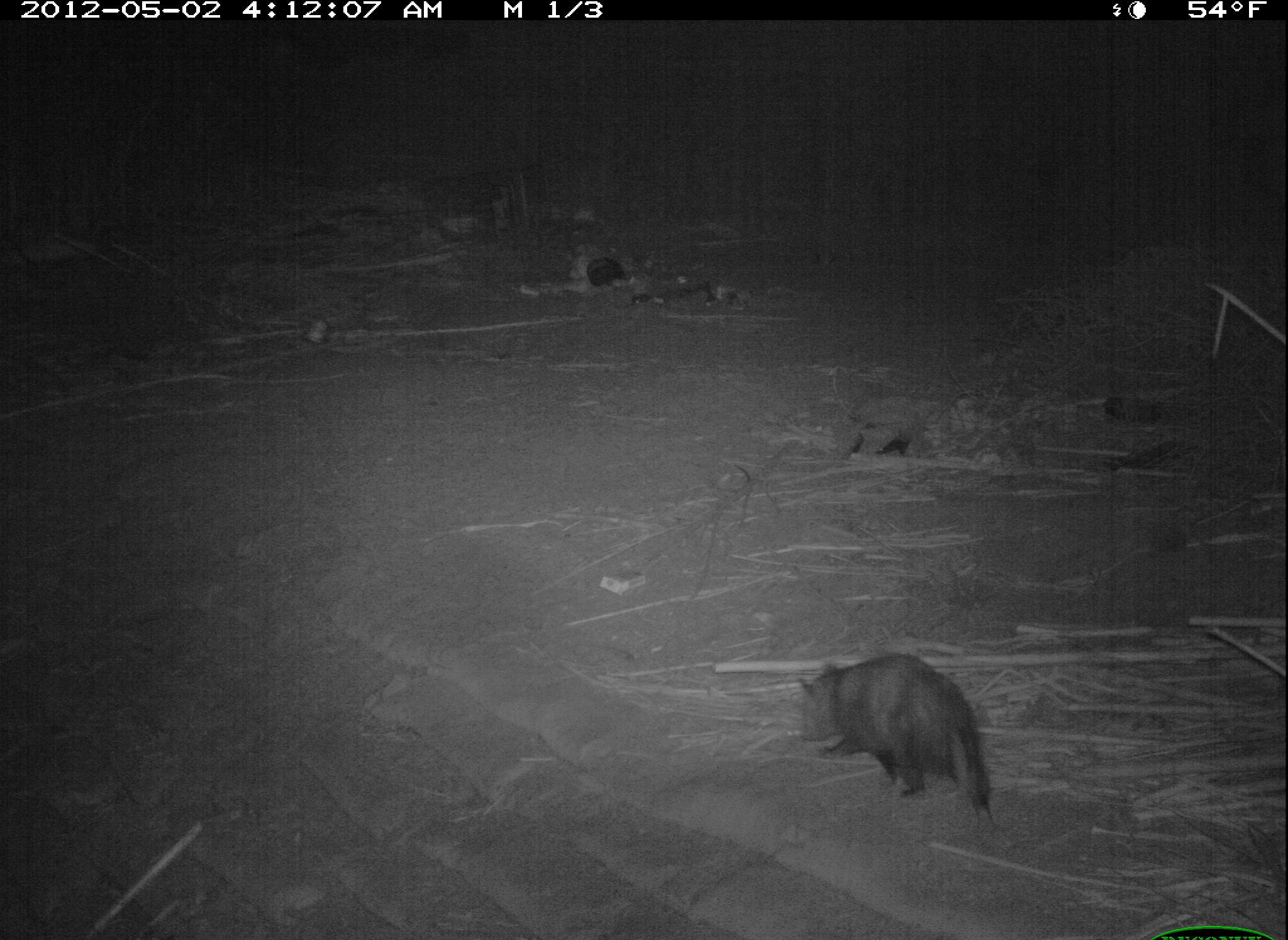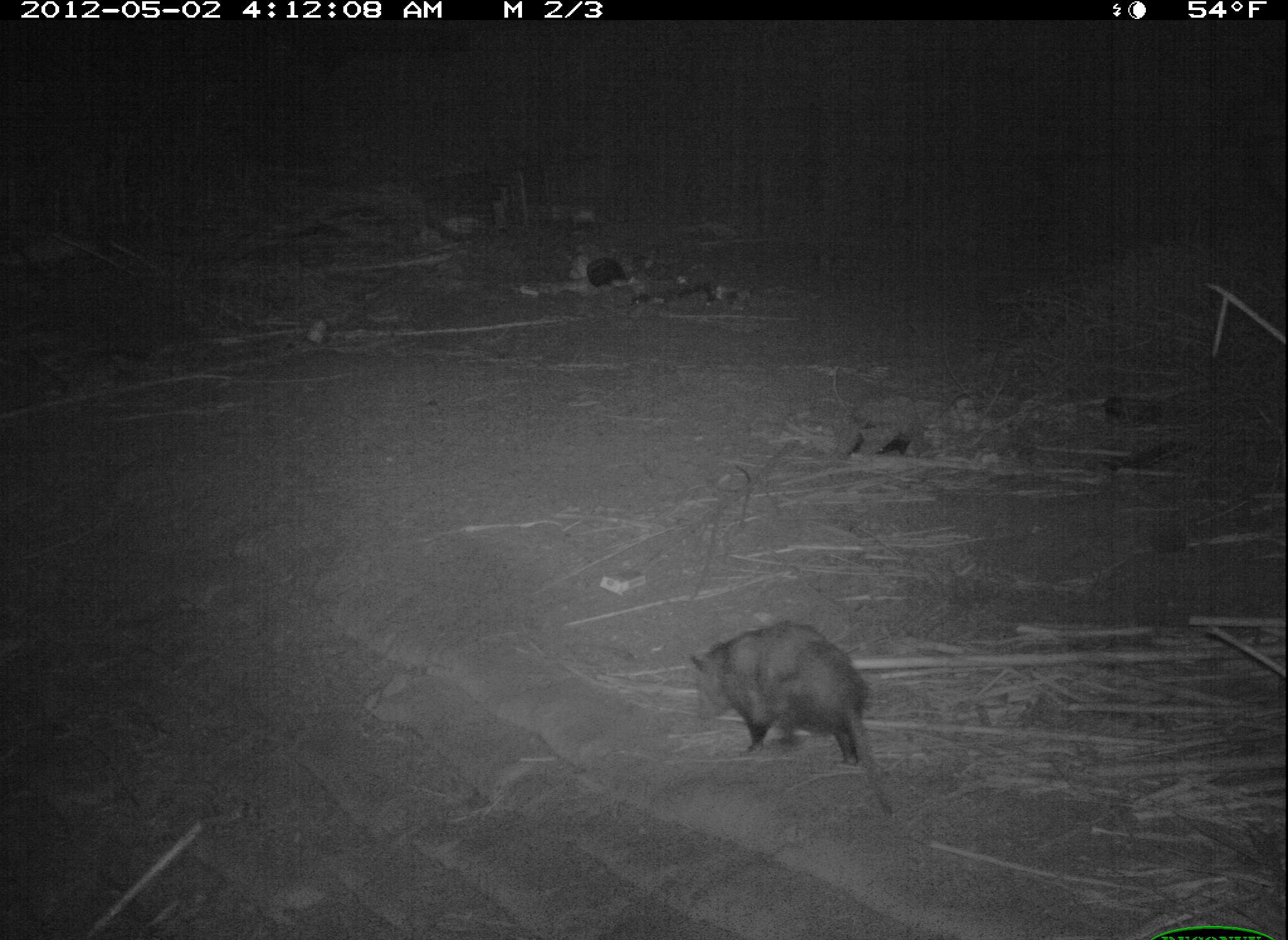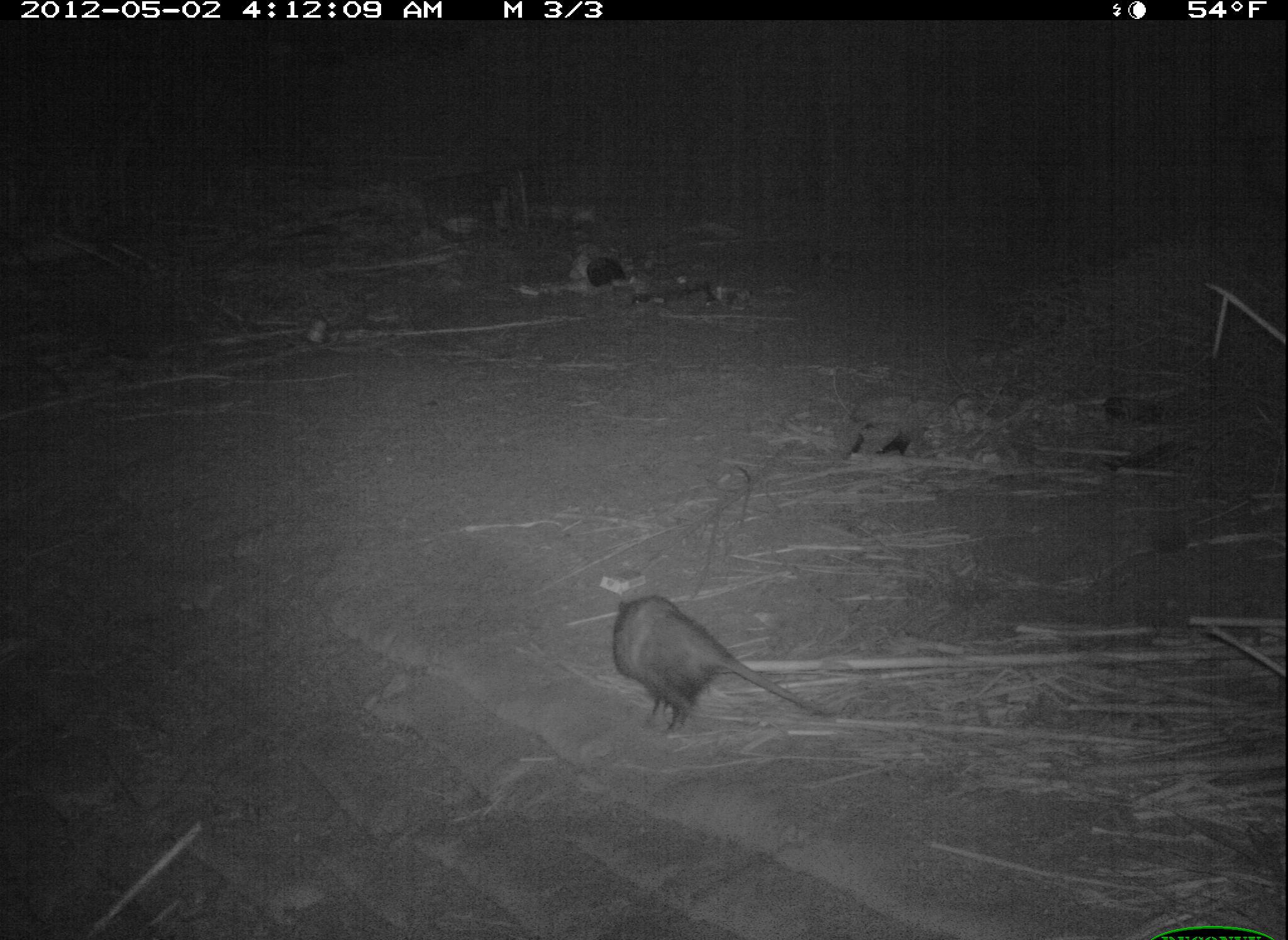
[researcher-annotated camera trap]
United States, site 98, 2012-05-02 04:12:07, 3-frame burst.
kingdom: Animalia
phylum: Chordata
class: Mammalia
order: Didelphimorphia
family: Didelphidae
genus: Didelphis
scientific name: Didelphis virginiana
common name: virginia opossum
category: opossum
Opossum (virginia opossum) (Didelphis virginiana).